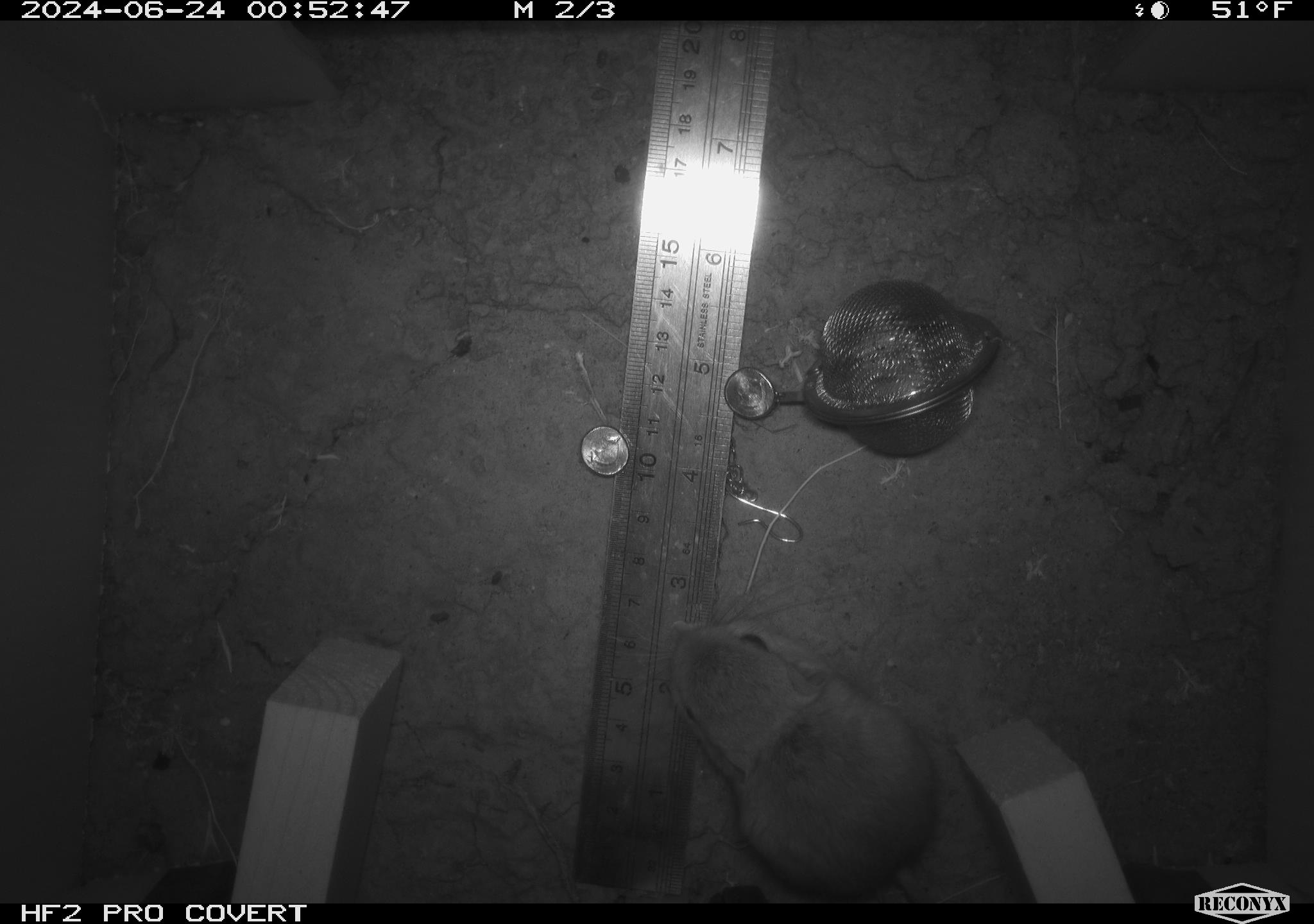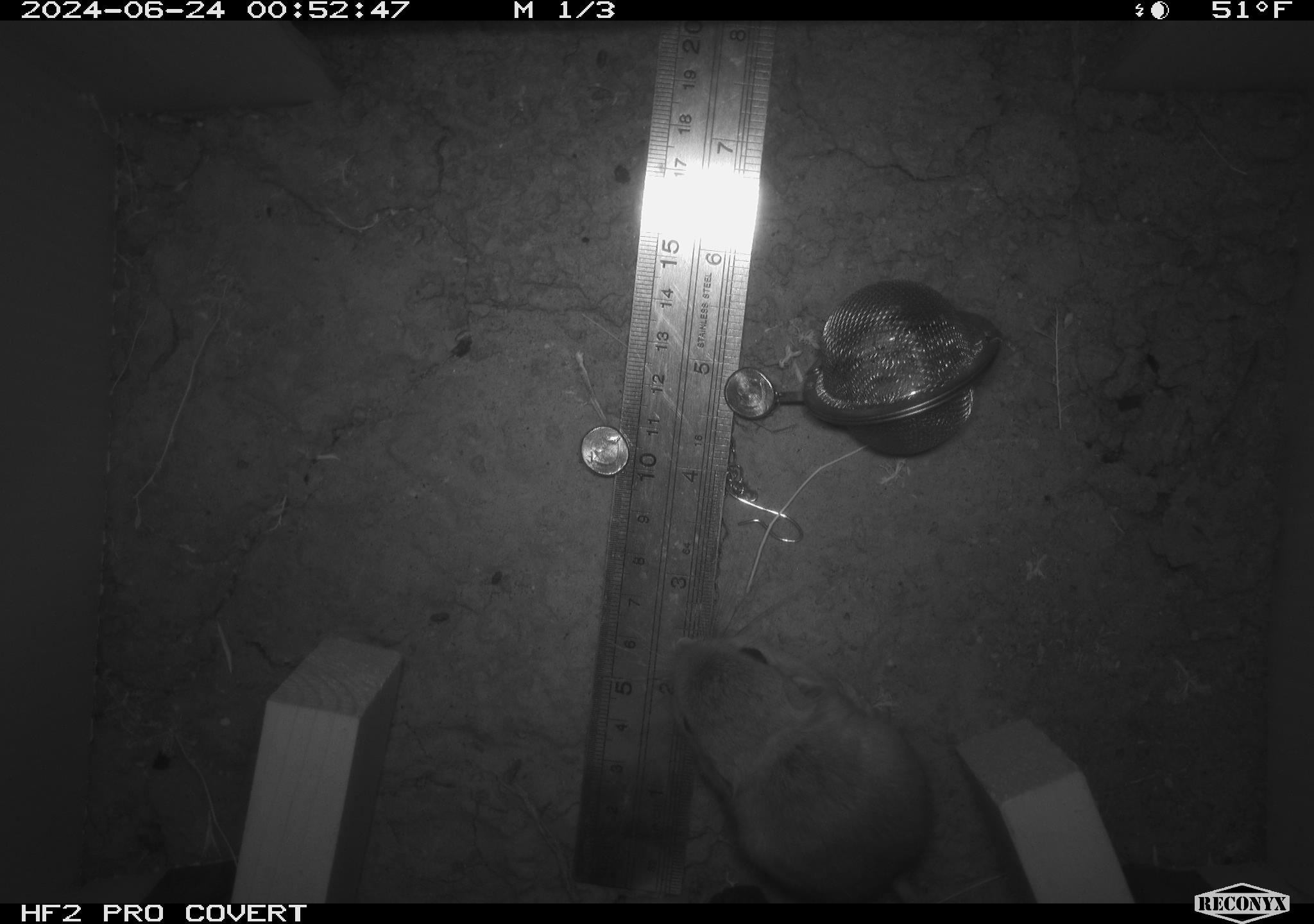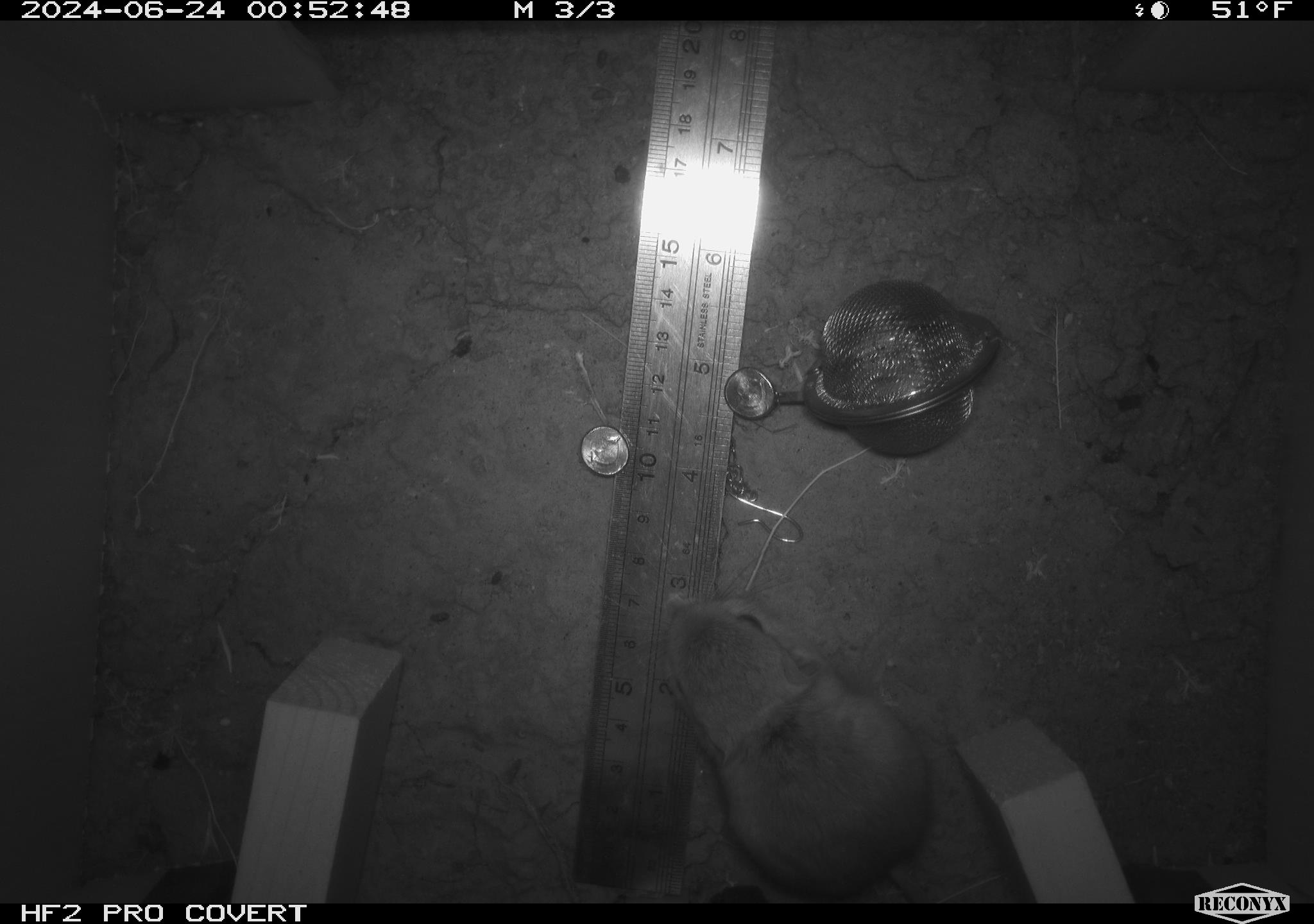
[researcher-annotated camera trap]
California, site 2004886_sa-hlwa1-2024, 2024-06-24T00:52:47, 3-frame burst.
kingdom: Animalia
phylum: Chordata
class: Mammalia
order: Rodentia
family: Heteromyidae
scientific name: Heteromyidae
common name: kangaroo rats and pocket mice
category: heteromyidae family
Heteromyidae family (kangaroo rats and pocket mice) (Heteromyidae).